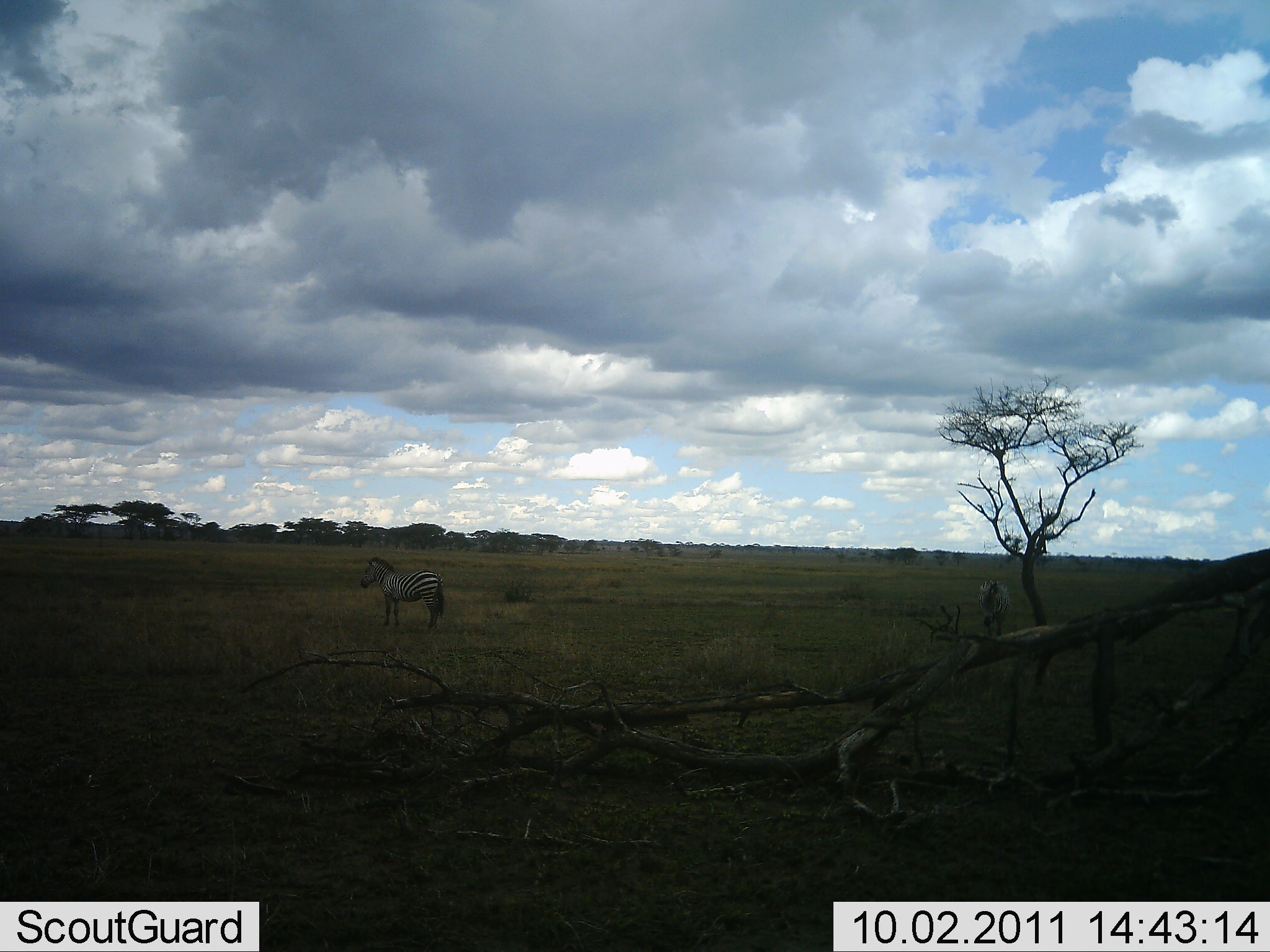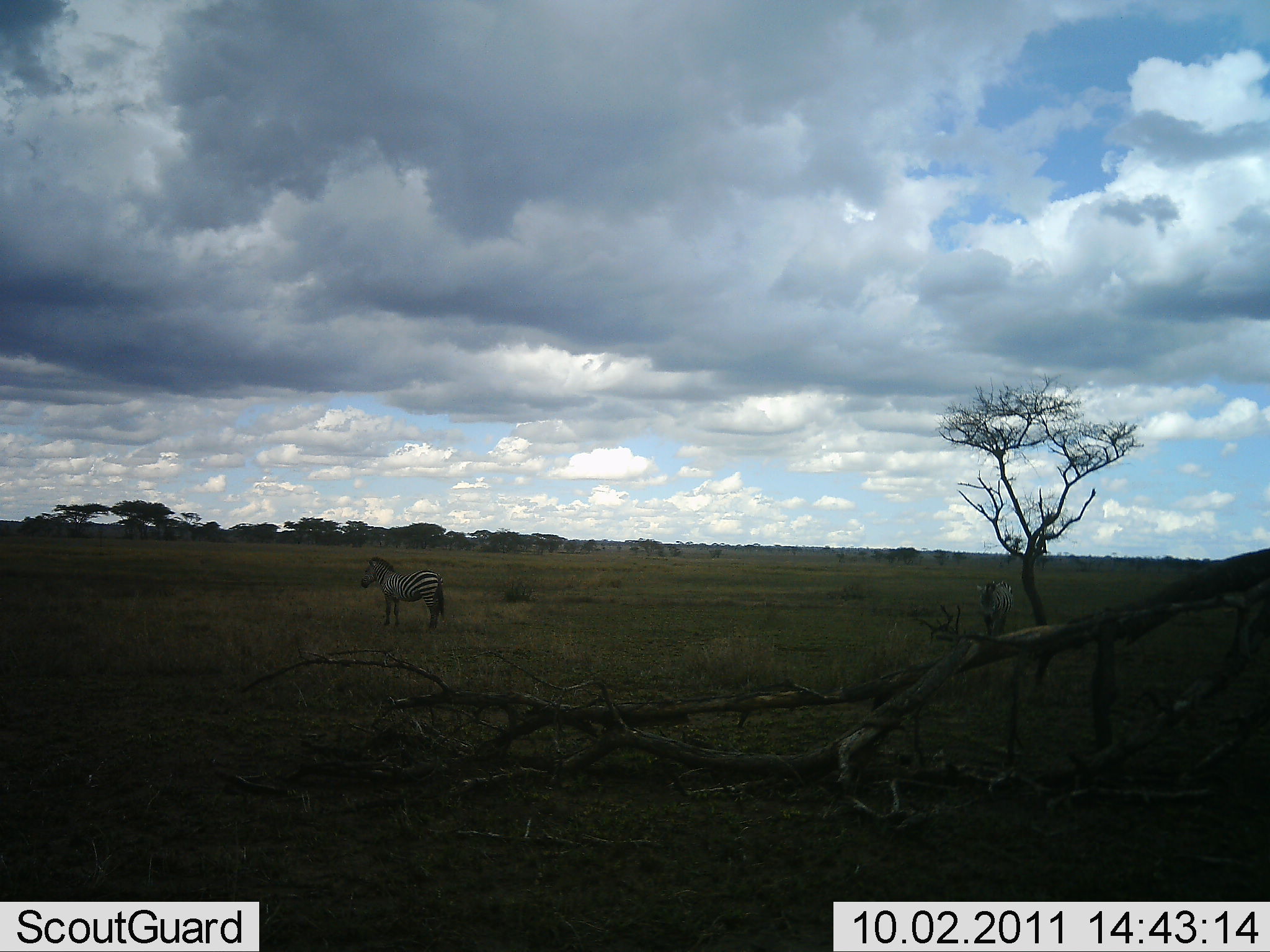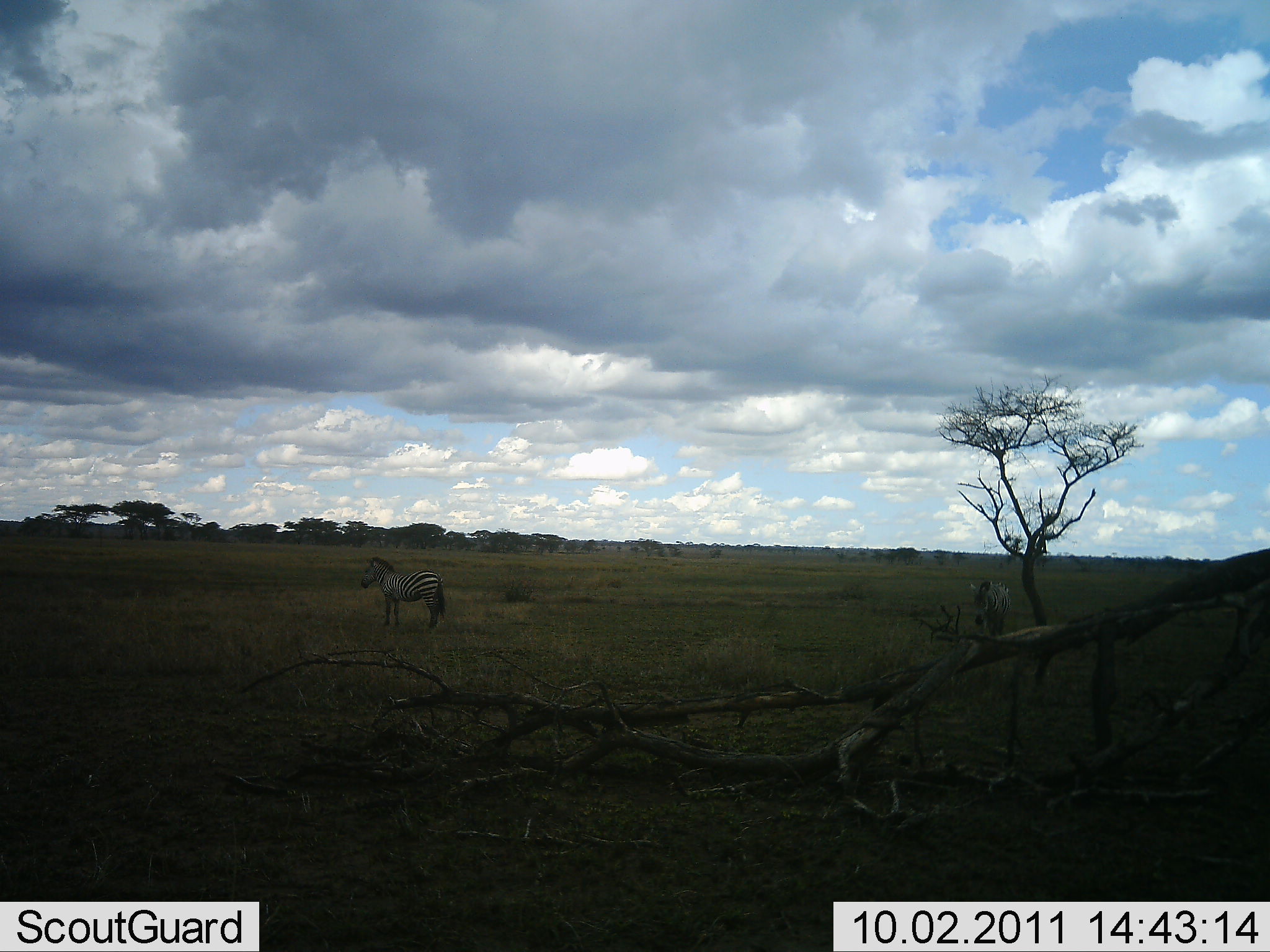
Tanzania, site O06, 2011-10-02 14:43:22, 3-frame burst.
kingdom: Animalia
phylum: Chordata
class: Mammalia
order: Perissodactyla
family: Equidae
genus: Equus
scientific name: Equus quagga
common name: plains zebra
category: zebra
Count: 2.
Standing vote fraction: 100%.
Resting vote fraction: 0%.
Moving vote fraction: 0%.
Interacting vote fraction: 0%.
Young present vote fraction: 0%.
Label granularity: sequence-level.